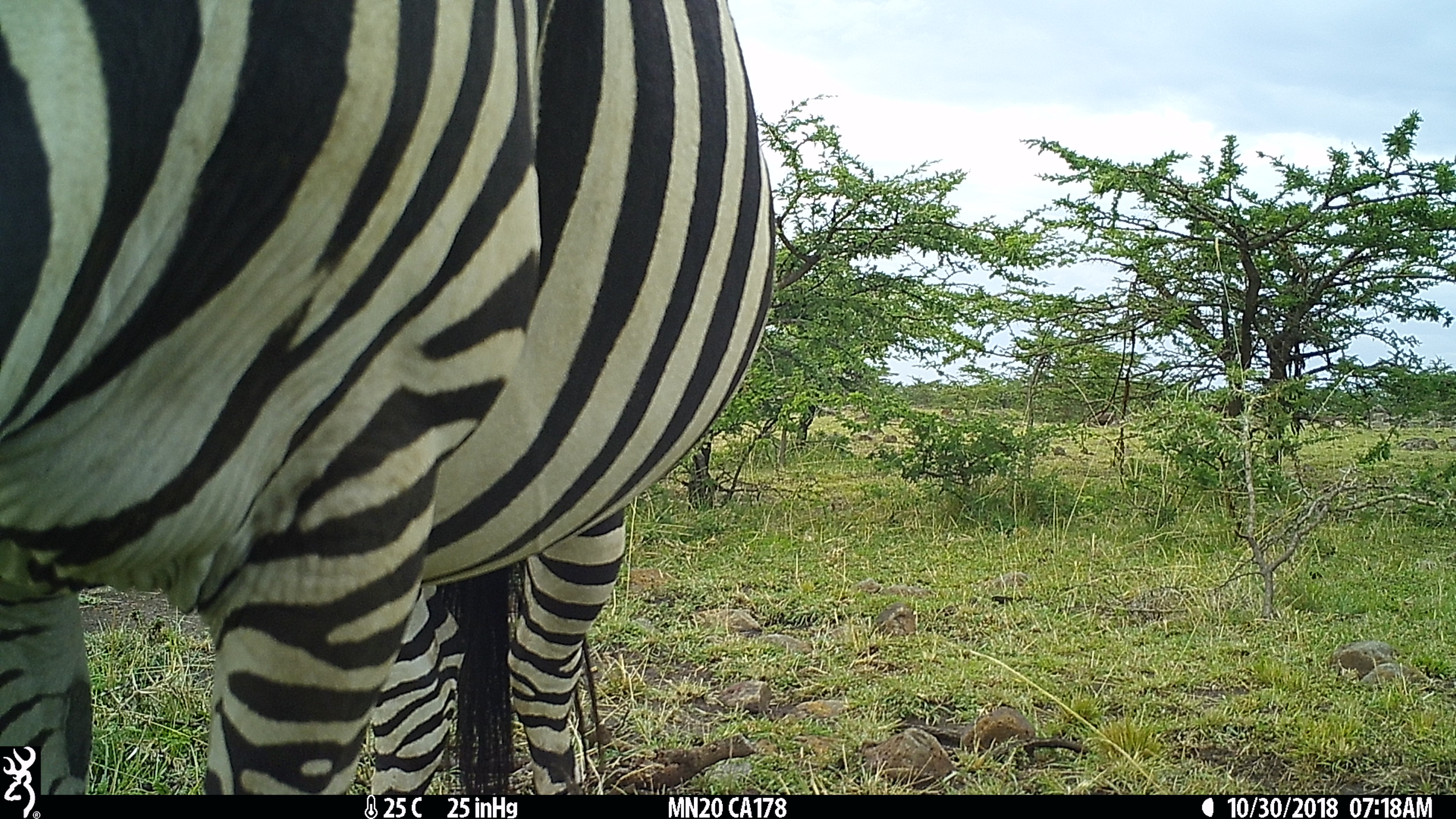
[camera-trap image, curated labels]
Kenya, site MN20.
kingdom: Animalia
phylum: Chordata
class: Mammalia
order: Perissodactyla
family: Equidae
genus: Equus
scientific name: Equus quagga burchellii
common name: burchell's zebra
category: zebra